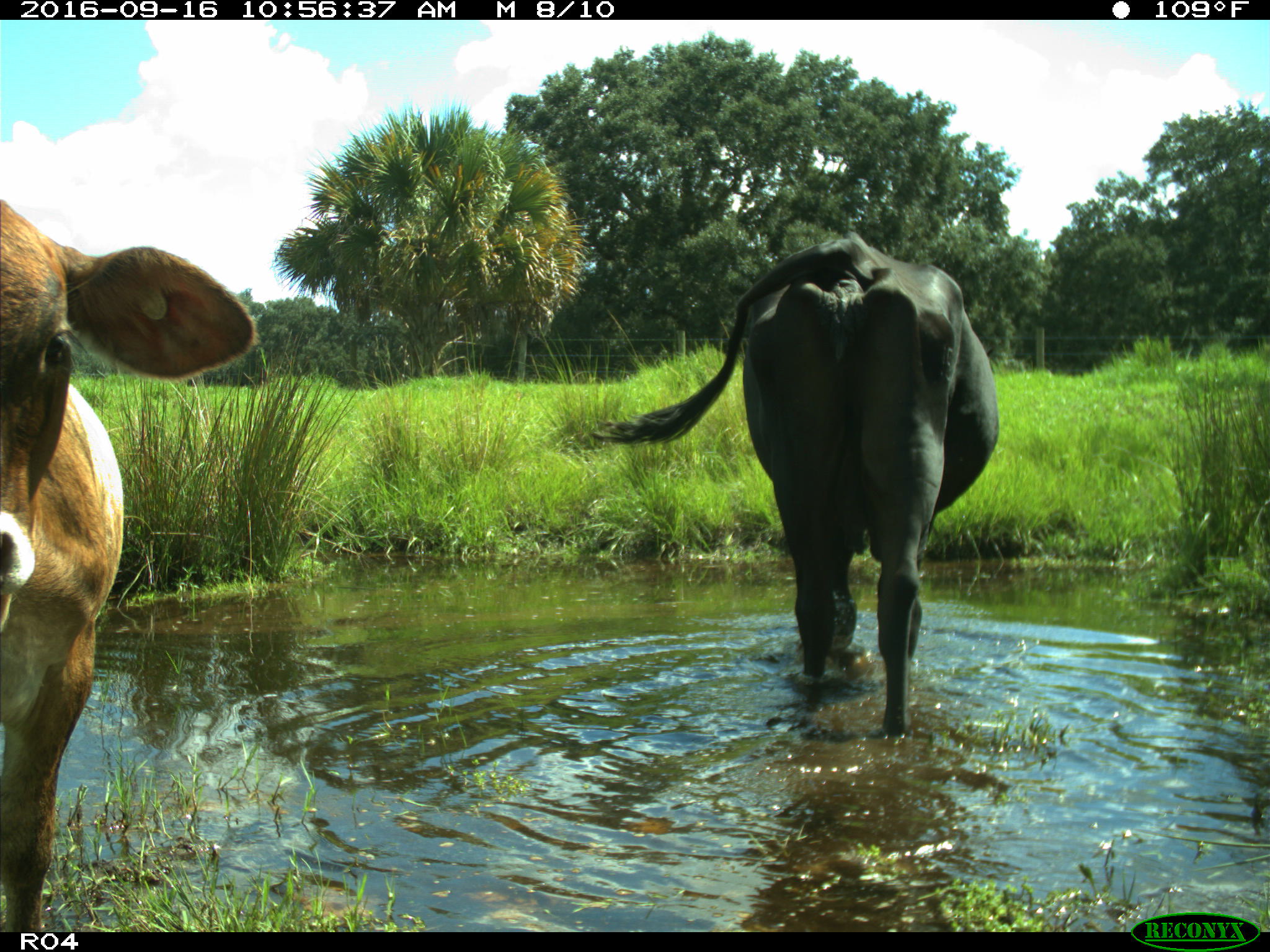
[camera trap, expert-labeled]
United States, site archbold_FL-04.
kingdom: Animalia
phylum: Chordata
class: Mammalia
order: Artiodactyla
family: Bovidae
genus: Bos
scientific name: Bos taurus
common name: domestic cow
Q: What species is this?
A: Bos taurus (domestic cow).